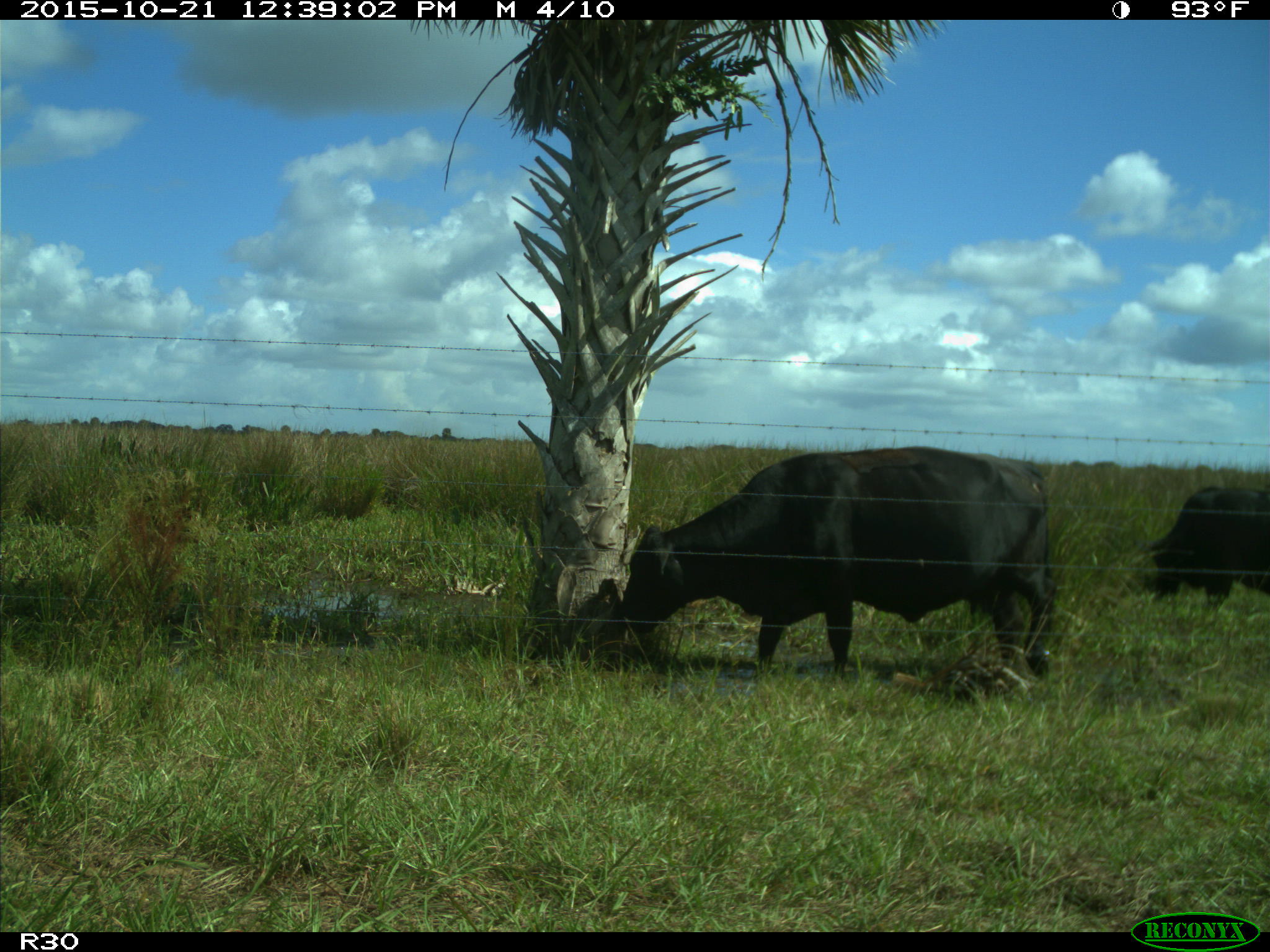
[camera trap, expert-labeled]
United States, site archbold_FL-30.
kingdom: Animalia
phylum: Chordata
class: Mammalia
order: Artiodactyla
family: Bovidae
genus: Bos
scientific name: Bos taurus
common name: domestic cow